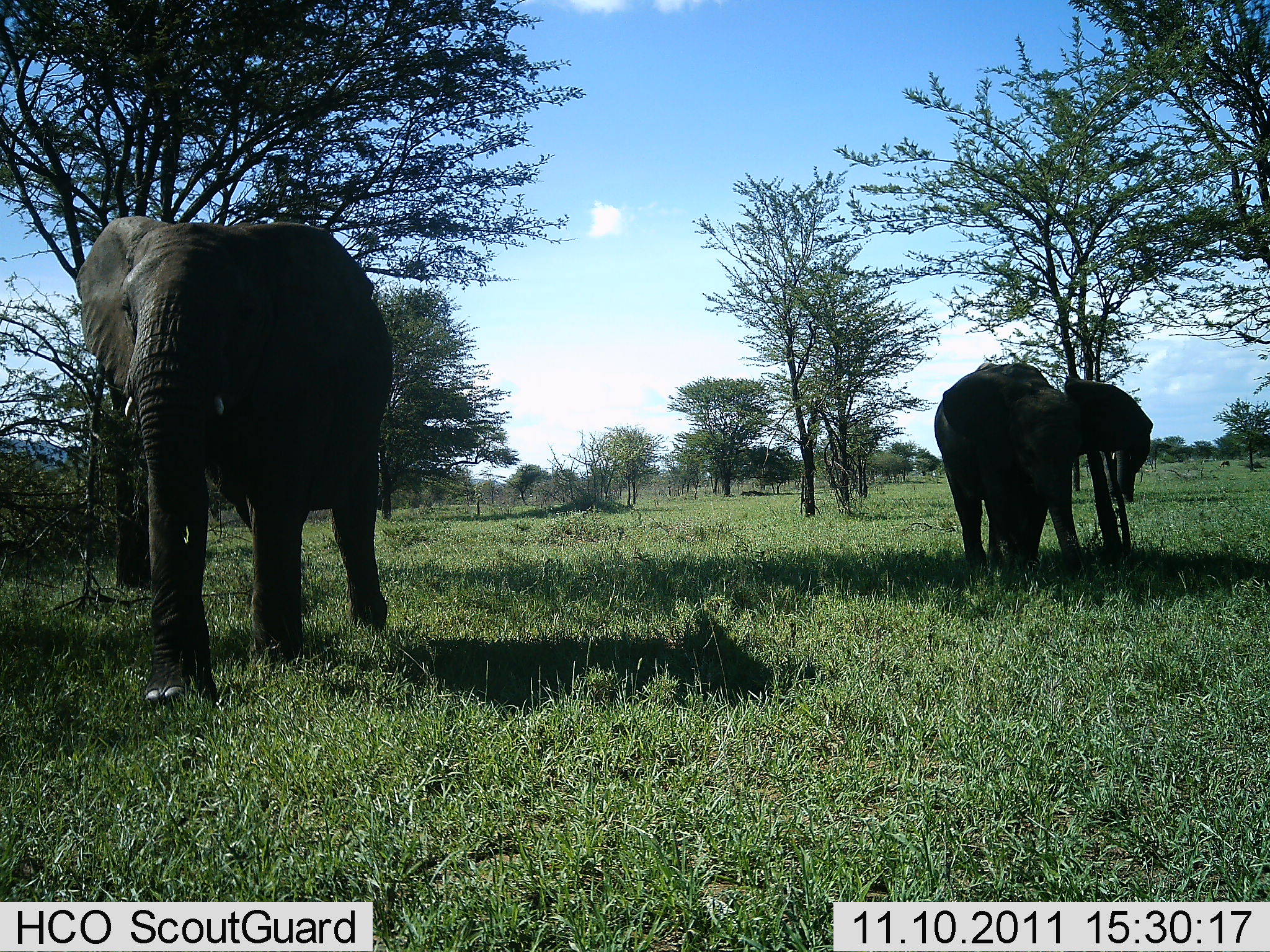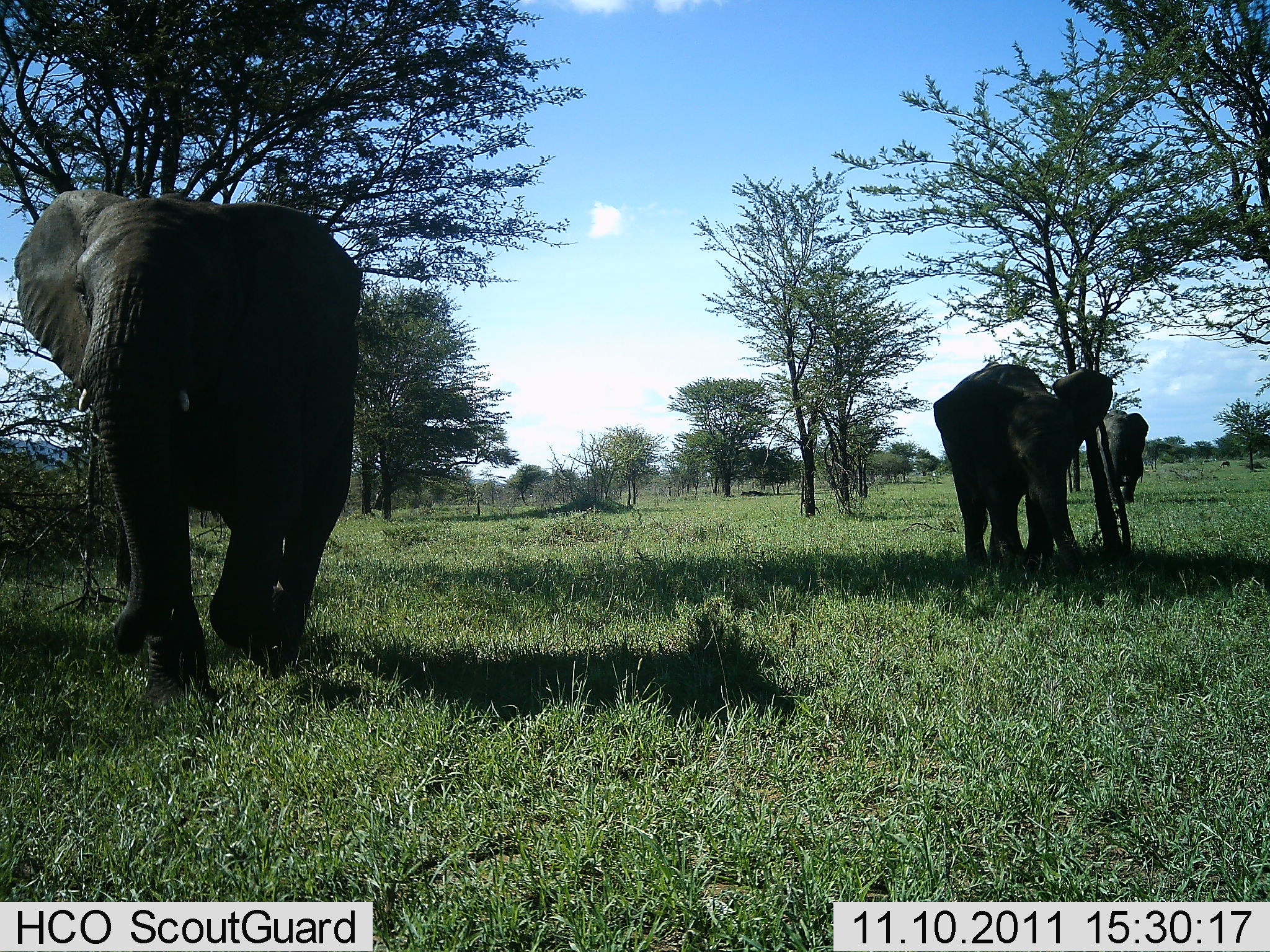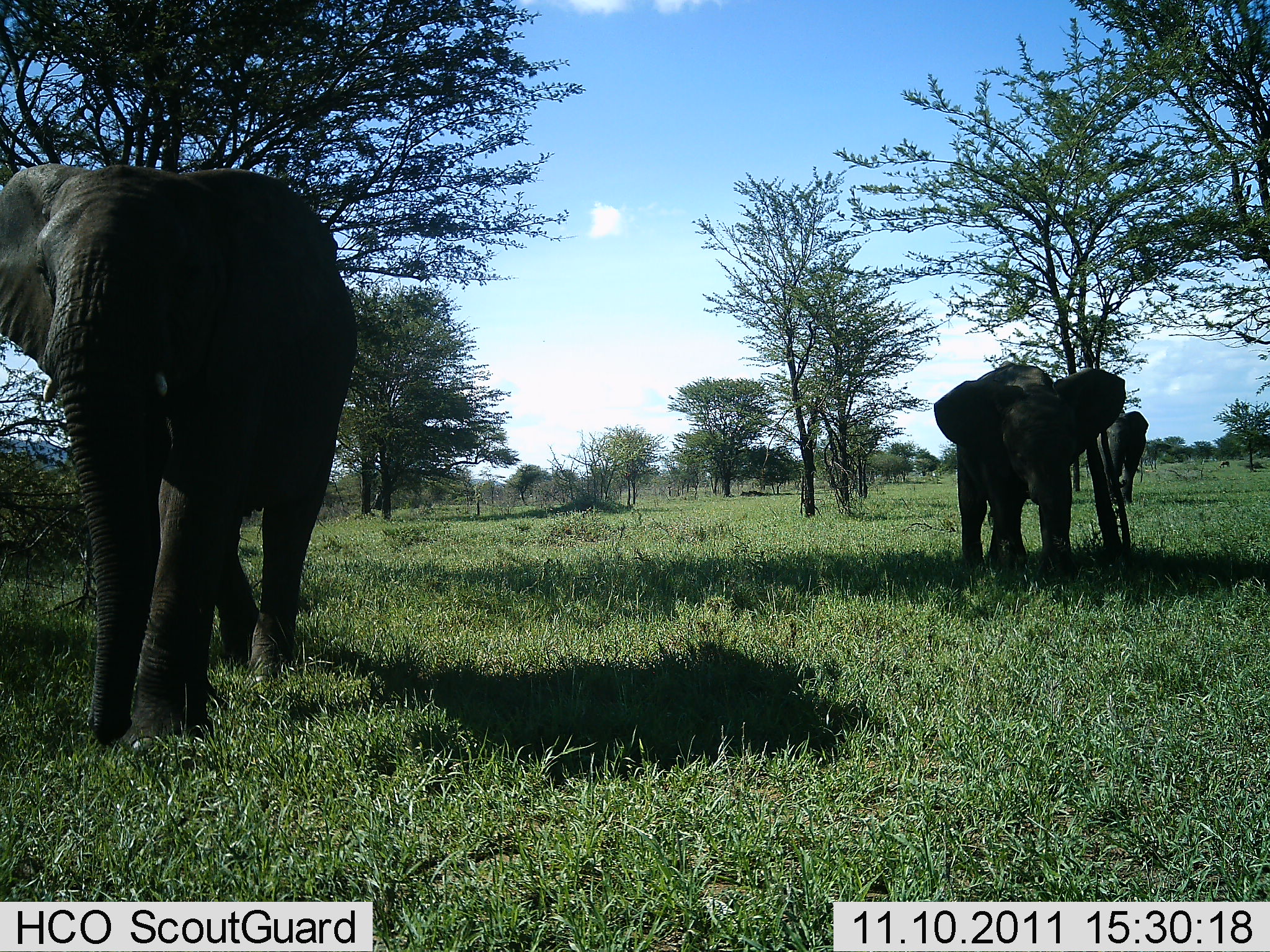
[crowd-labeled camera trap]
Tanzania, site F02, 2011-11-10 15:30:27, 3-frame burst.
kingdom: Animalia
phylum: Chordata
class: Mammalia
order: Proboscidea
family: Elephantidae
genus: Loxodonta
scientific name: Loxodonta africana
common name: african bush elephant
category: elephant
Elephant (african bush elephant) (Loxodonta africana), count 3. Behavior (volunteer vote fractions): standing 18%, resting 0%, moving 100%, interacting 0%. Young present (vote fraction): 9%. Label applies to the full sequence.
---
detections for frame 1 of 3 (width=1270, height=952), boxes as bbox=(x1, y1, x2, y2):
animal: bbox=(74, 213, 397, 706); bbox=(932, 360, 1154, 583)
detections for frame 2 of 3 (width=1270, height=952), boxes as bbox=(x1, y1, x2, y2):
animal: bbox=(12, 186, 366, 707); bbox=(935, 360, 1116, 592); bbox=(1094, 408, 1150, 506)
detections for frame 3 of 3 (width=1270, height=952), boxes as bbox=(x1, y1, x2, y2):
animal: bbox=(0, 164, 362, 761); bbox=(936, 360, 1129, 586); bbox=(1098, 409, 1150, 505)